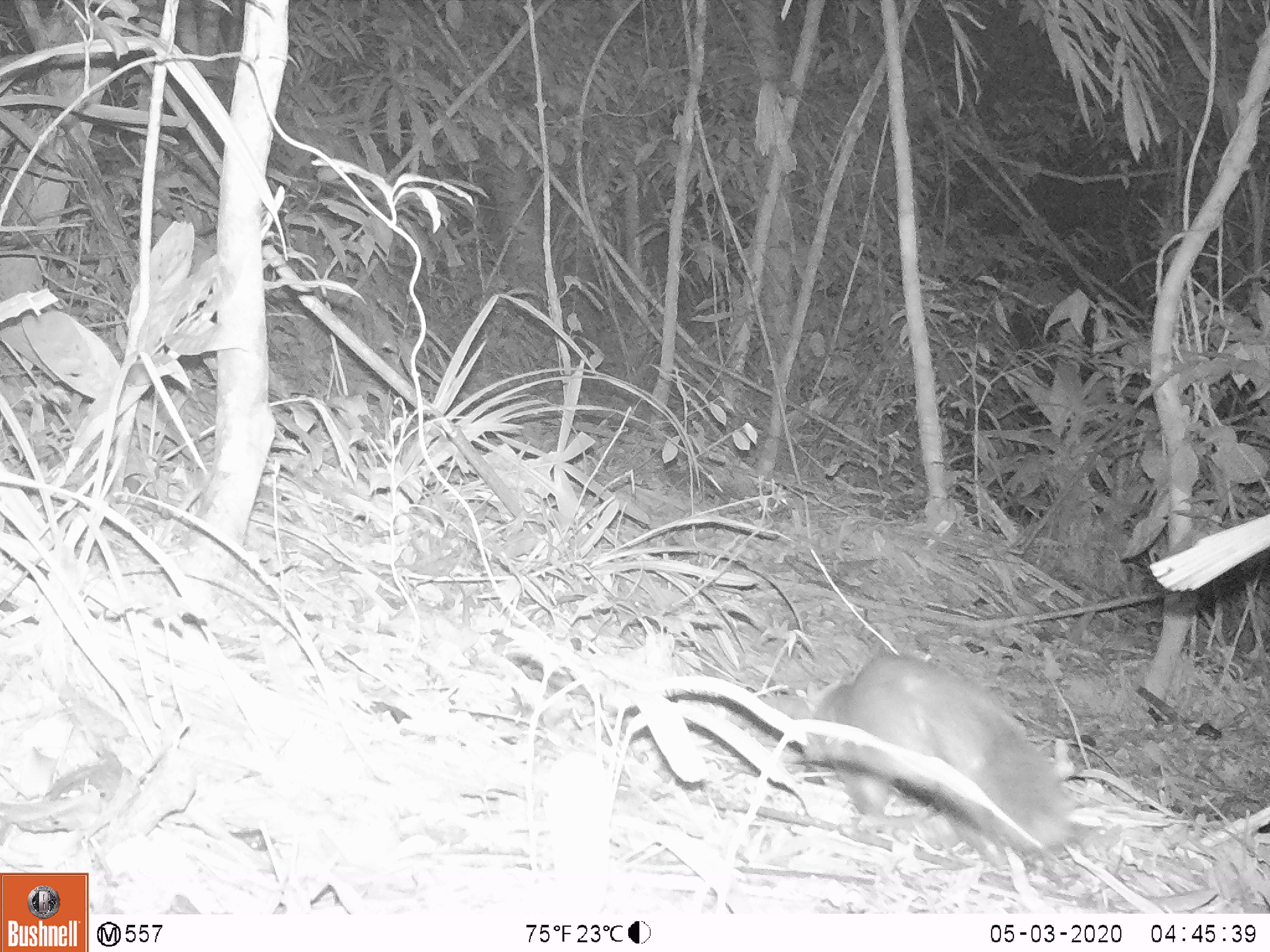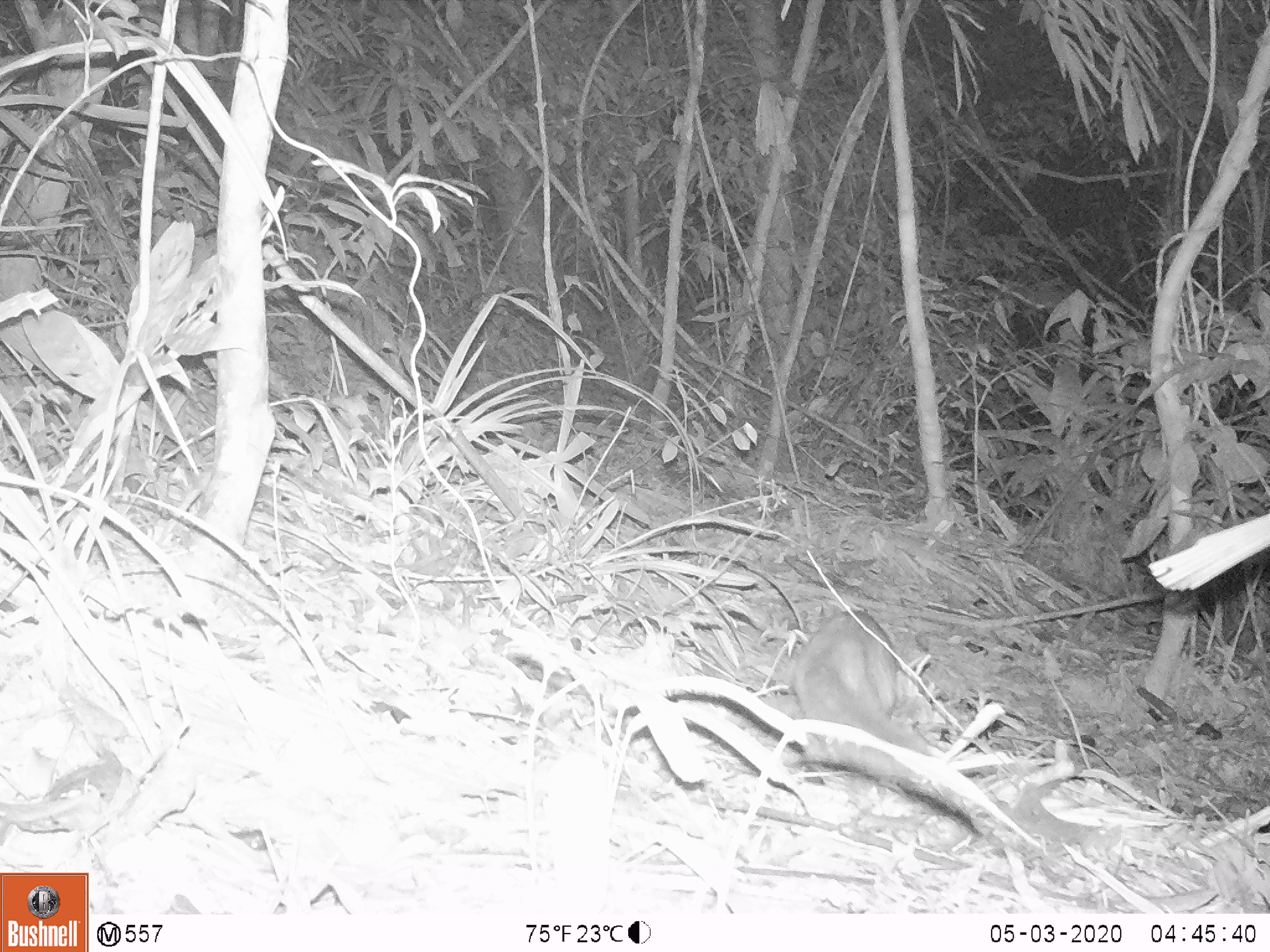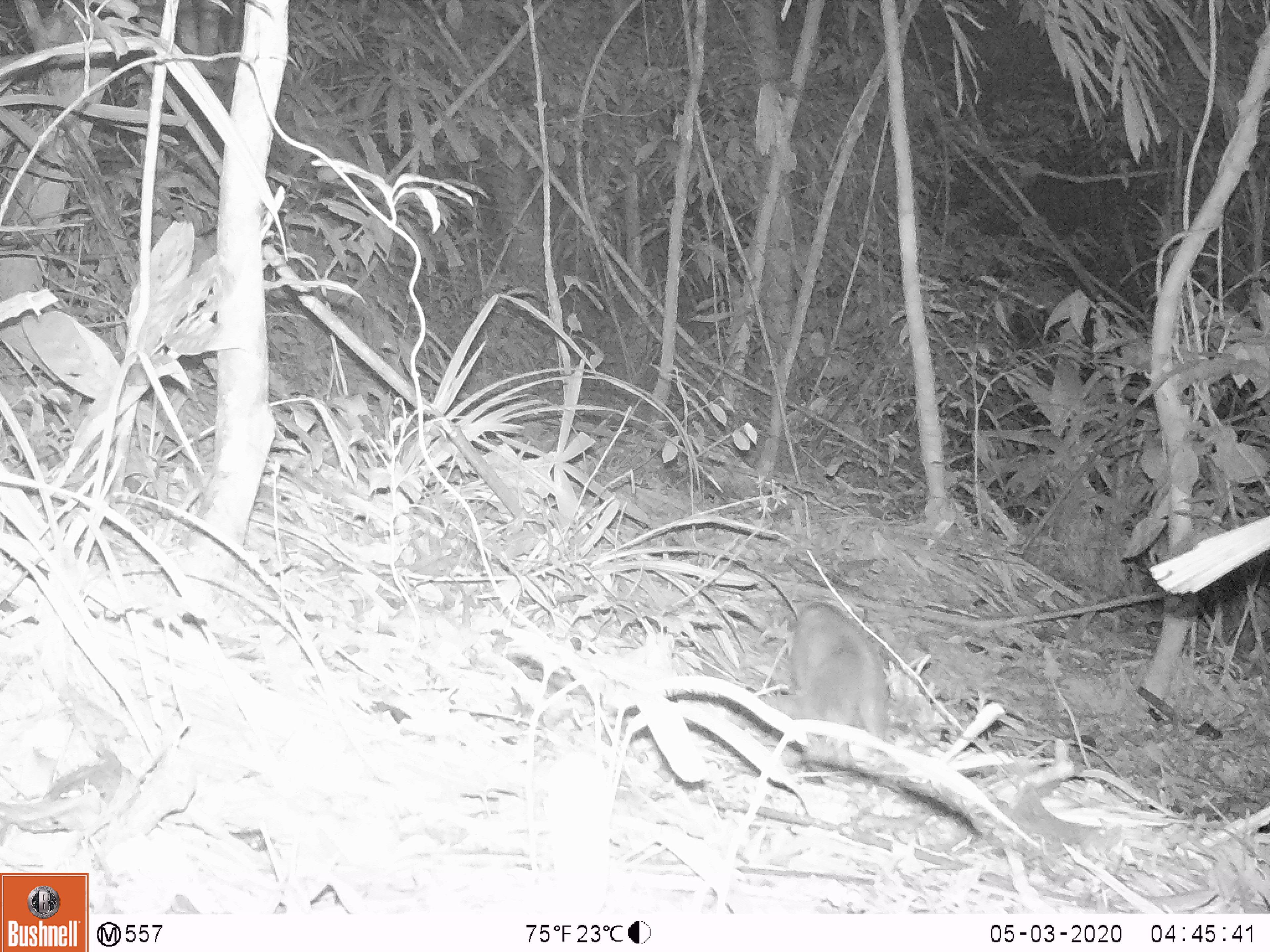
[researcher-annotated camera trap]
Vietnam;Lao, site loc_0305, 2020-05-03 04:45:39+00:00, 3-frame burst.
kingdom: Animalia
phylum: Chordata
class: Mammalia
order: Carnivora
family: Mustelidae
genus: Melogale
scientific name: Melogale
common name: ferret badger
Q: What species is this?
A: Ferret badger (Melogale).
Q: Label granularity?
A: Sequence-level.